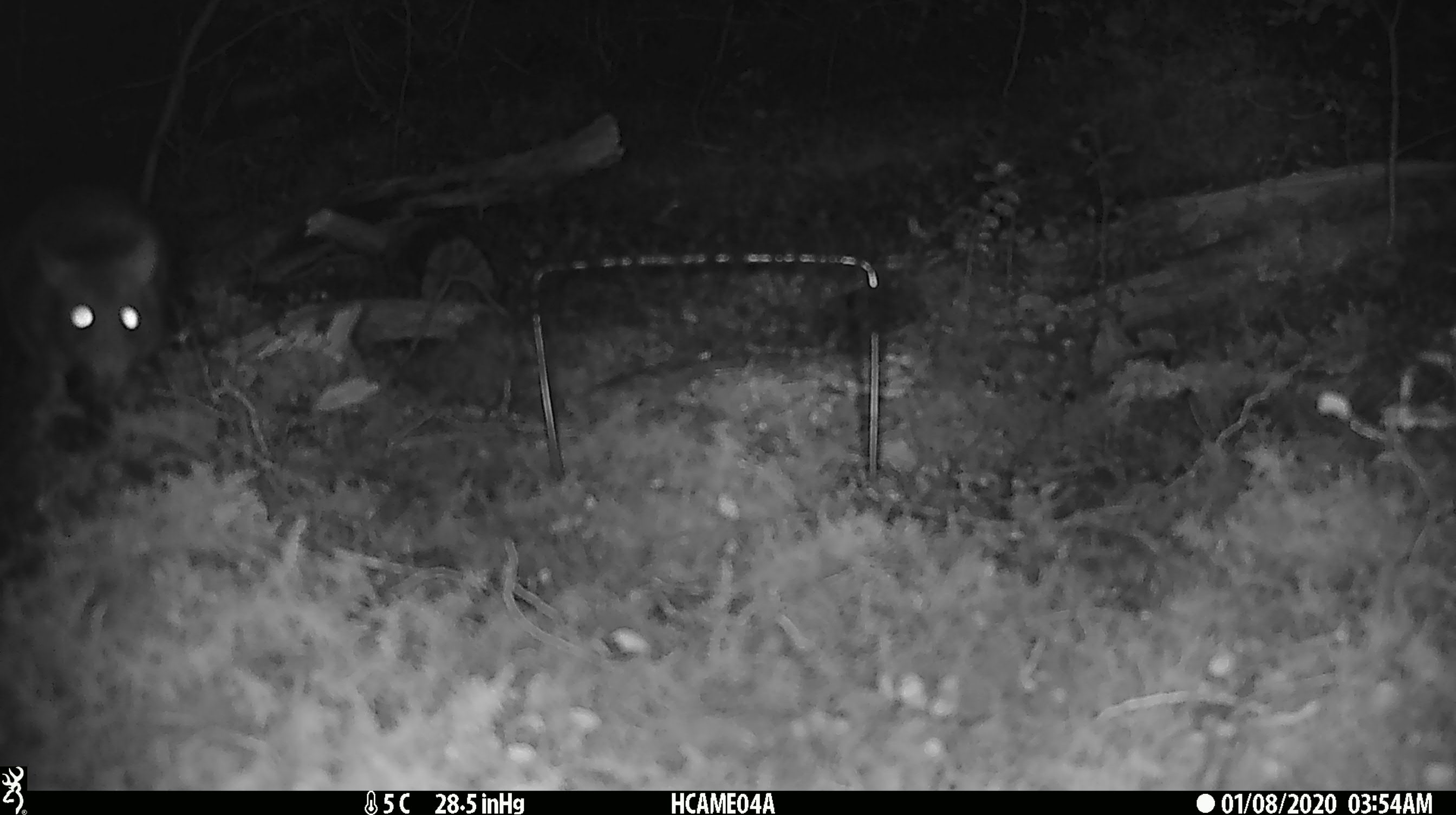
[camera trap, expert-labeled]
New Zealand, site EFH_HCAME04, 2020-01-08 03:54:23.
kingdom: Animalia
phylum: Chordata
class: Mammalia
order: Rodentia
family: Muridae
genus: Rattus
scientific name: Rattus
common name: rat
Rat (Rattus).